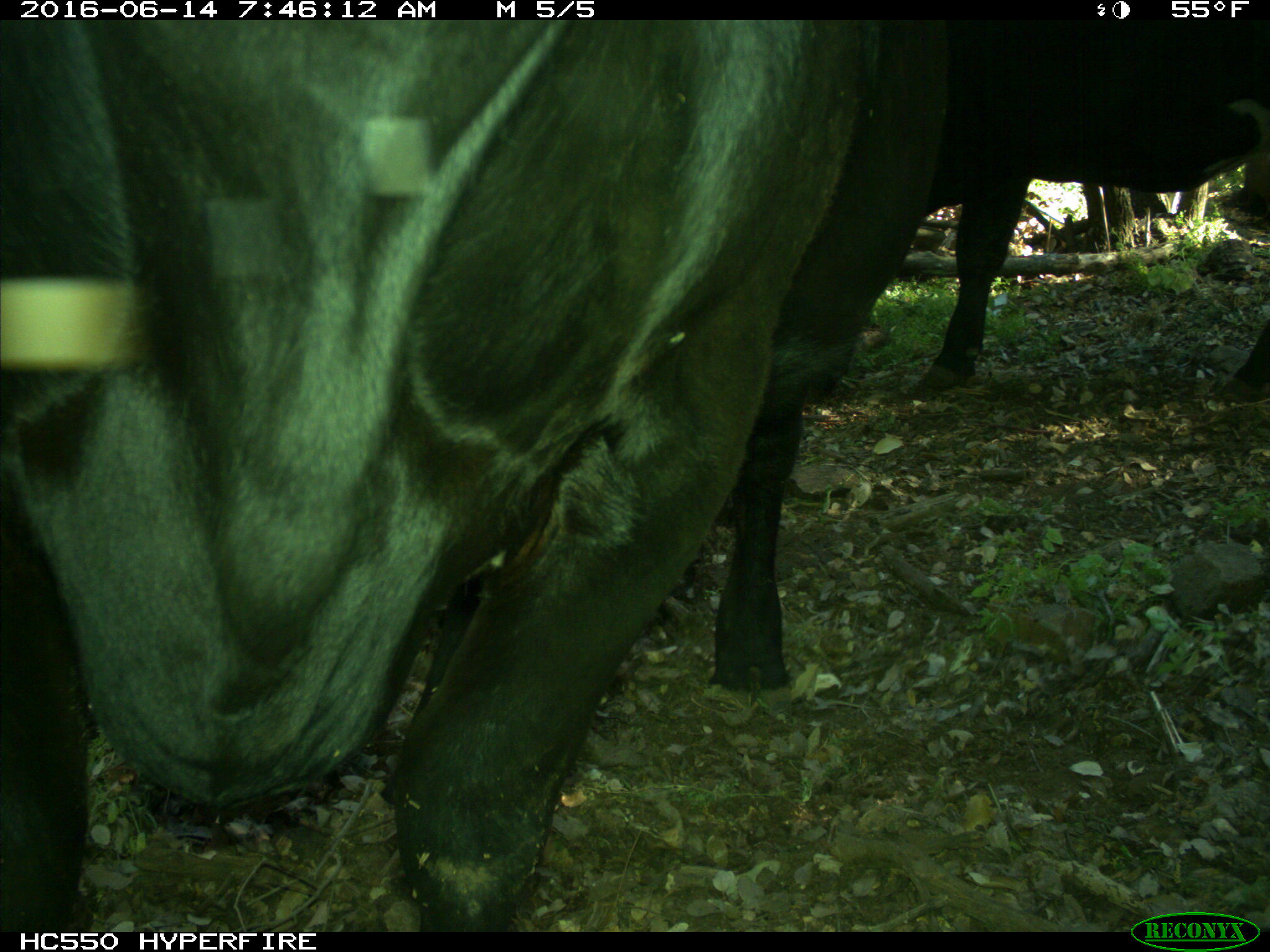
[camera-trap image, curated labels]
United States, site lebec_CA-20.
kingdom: Animalia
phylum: Chordata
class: Mammalia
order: Artiodactyla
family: Bovidae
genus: Bos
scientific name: Bos taurus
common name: domestic cow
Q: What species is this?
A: Bos taurus (domestic cow).